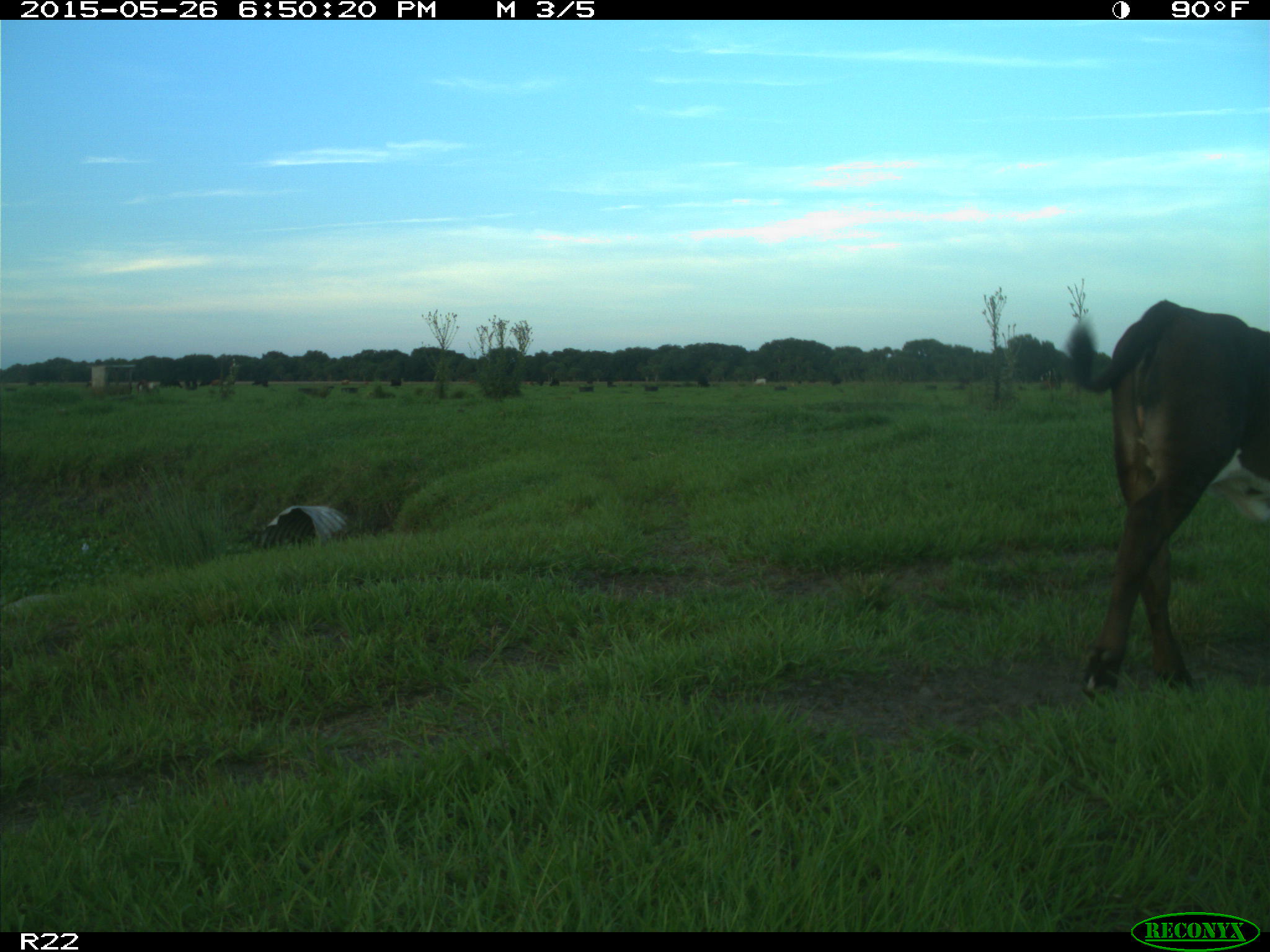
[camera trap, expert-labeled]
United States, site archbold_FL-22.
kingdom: Animalia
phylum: Chordata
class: Mammalia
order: Artiodactyla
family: Bovidae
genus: Bos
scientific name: Bos taurus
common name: domestic cow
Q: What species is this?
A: Bos taurus (domestic cow).